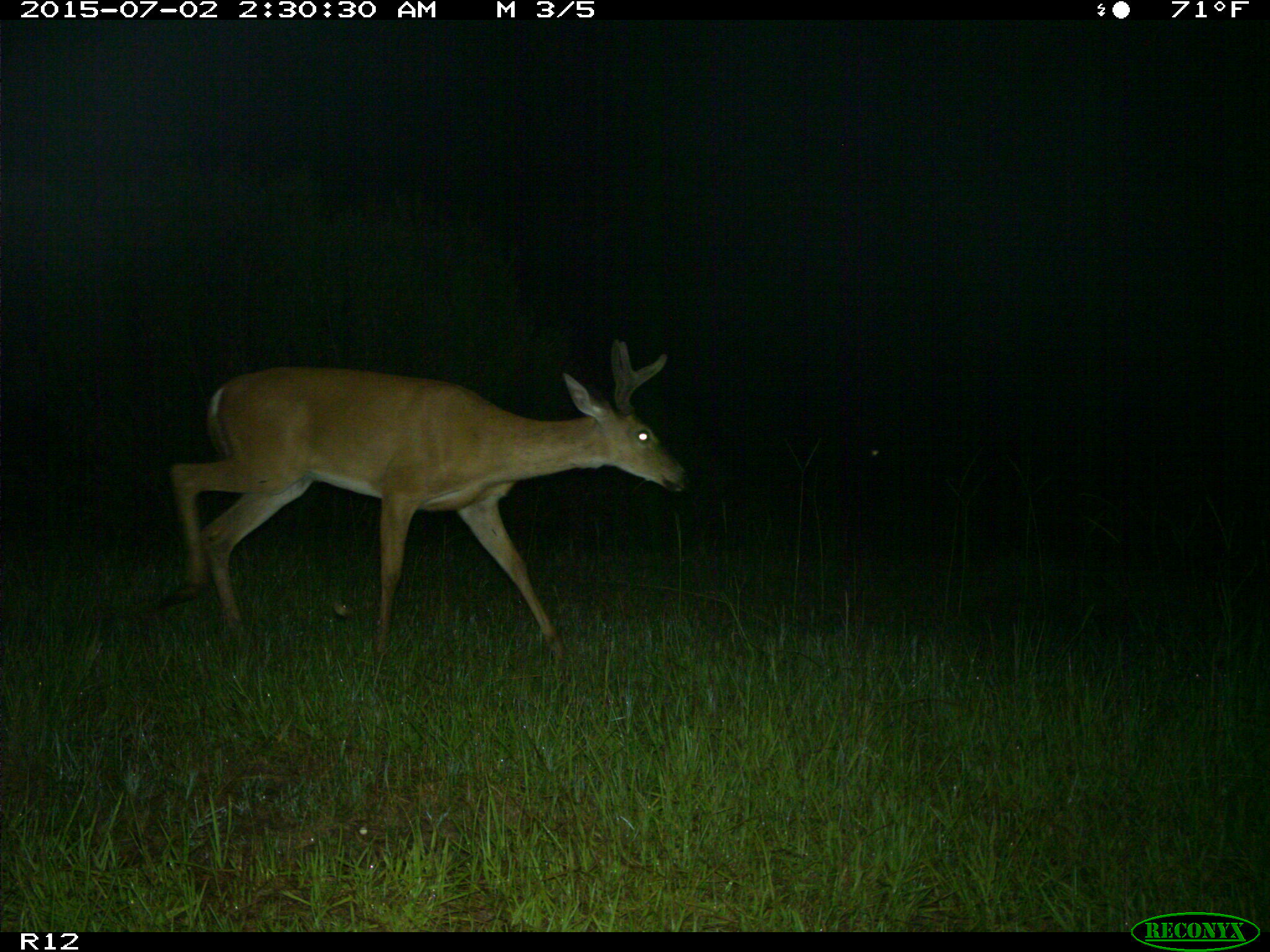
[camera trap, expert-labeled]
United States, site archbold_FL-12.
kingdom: Animalia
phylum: Chordata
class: Mammalia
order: Artiodactyla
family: Cervidae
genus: Odocoileus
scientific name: Odocoileus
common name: deer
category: unidentified deer